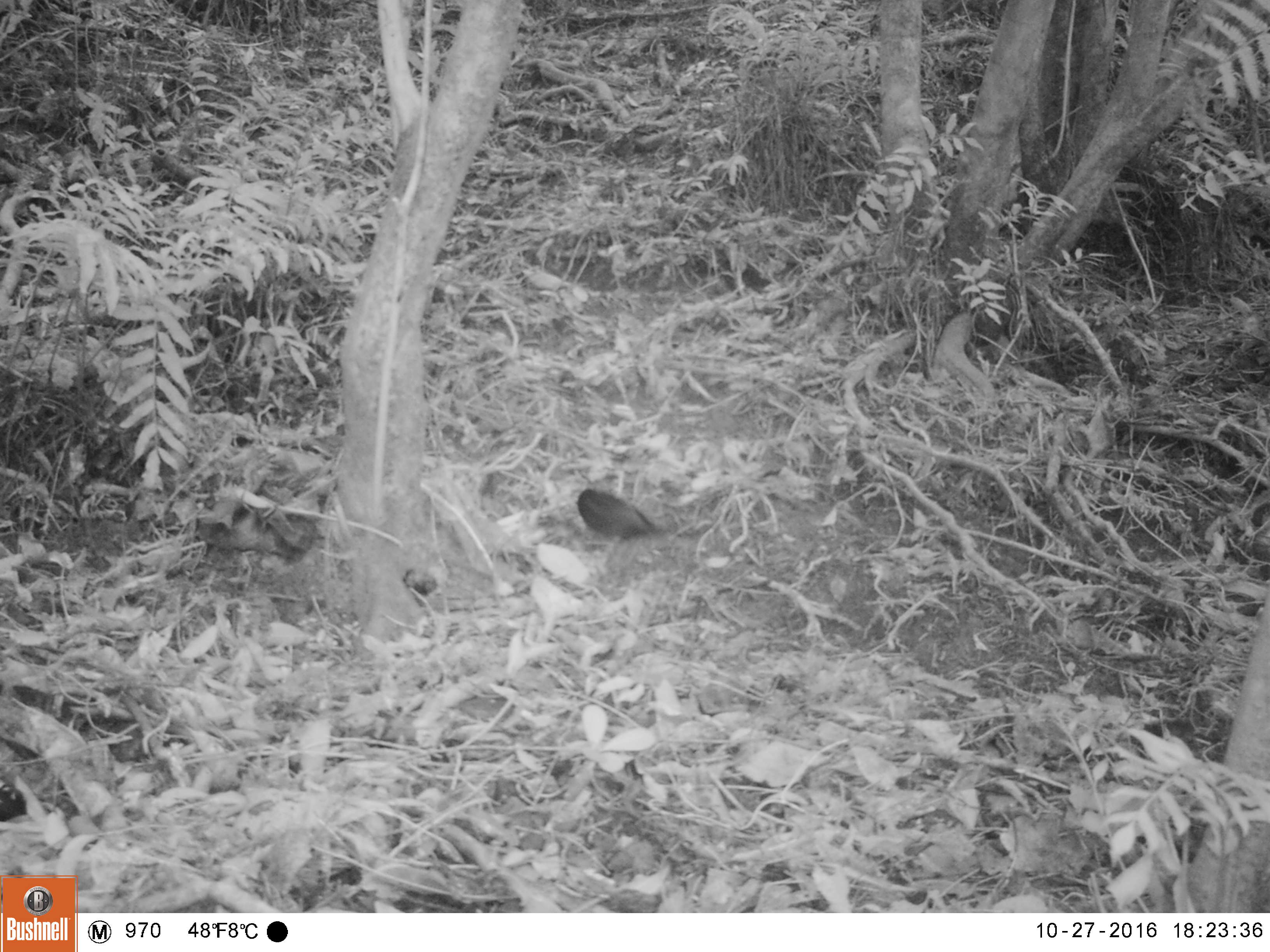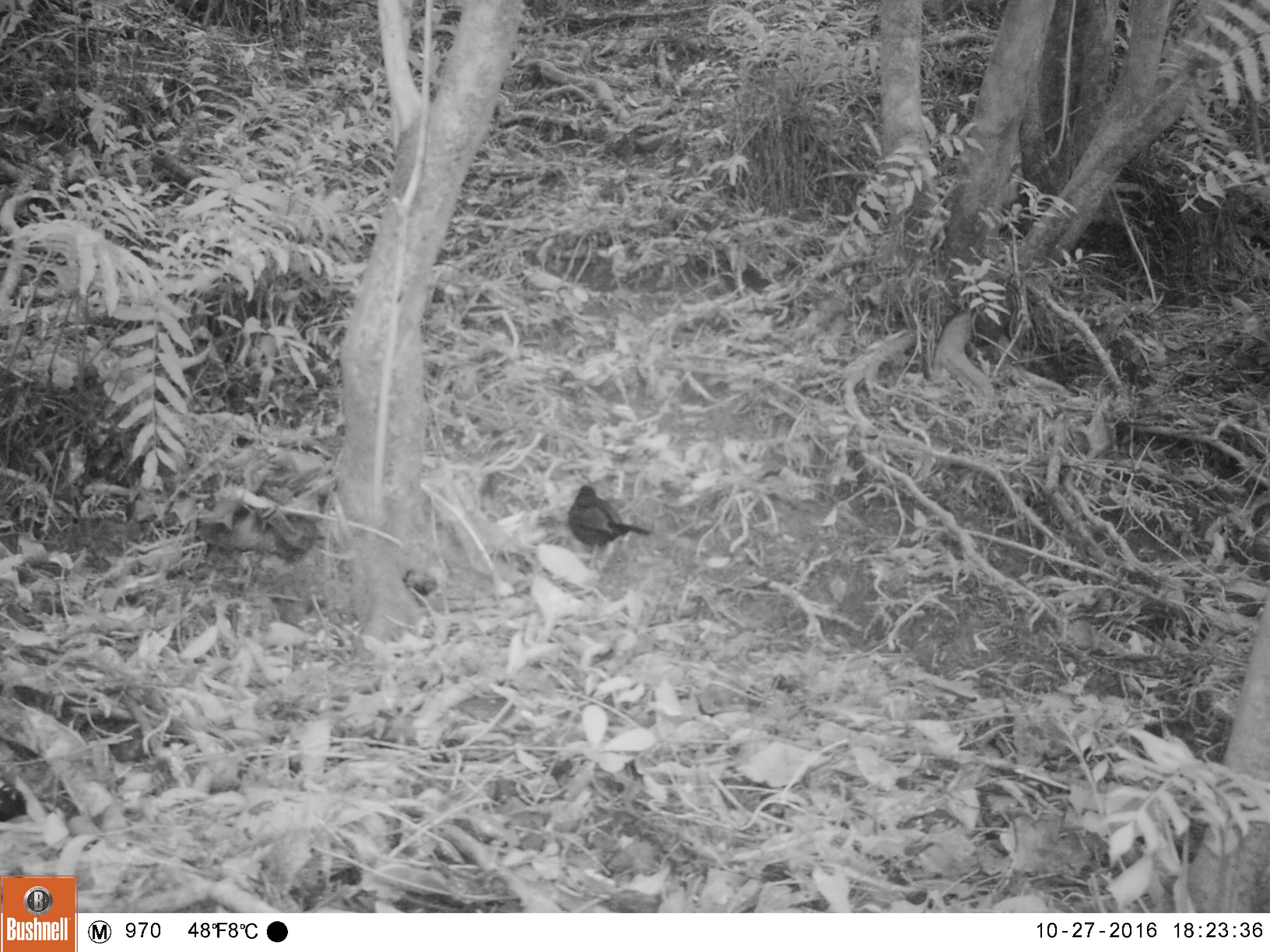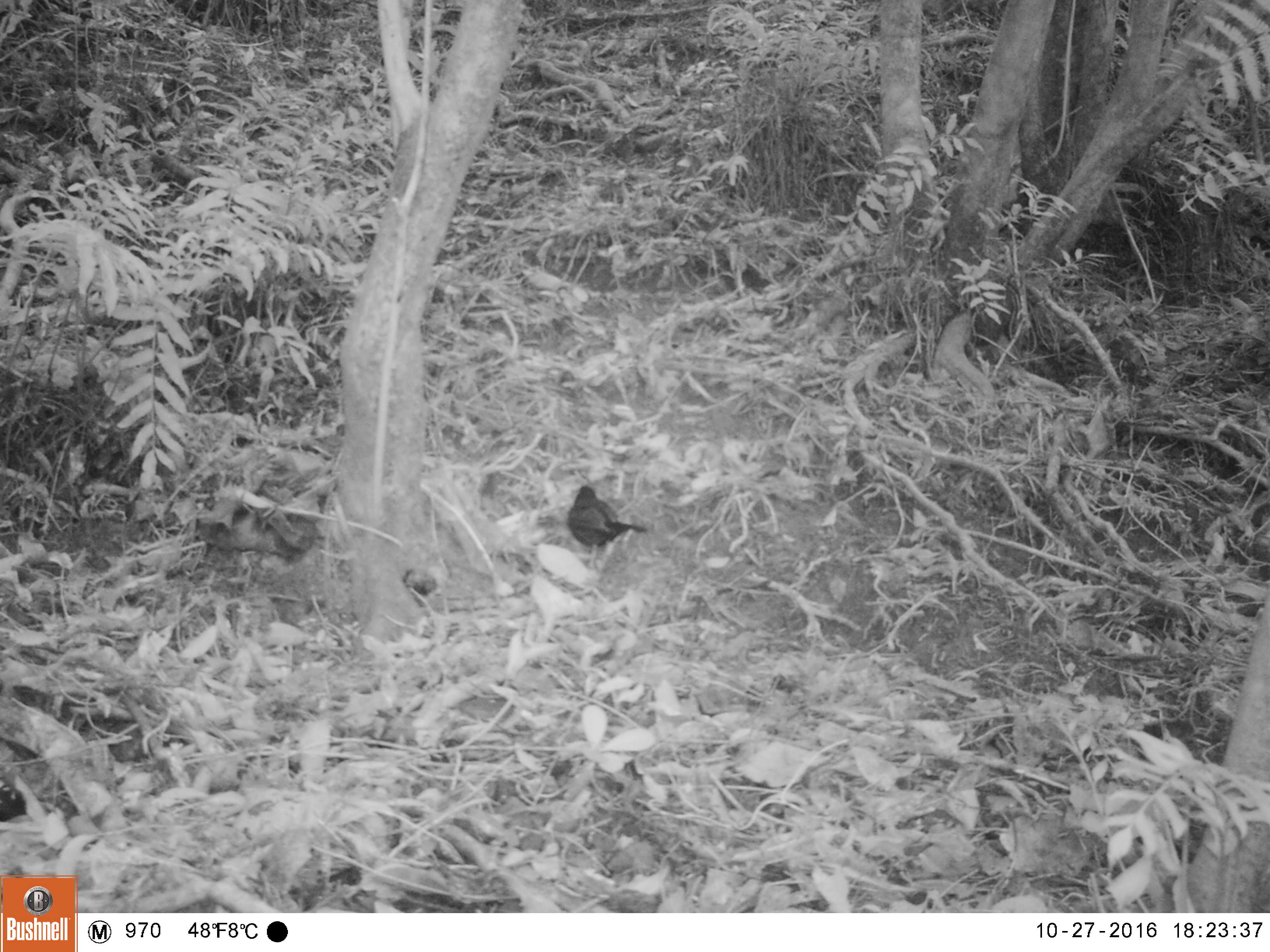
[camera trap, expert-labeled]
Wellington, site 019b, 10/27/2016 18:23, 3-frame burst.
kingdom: Animalia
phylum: Chordata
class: Aves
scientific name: Aves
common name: bird